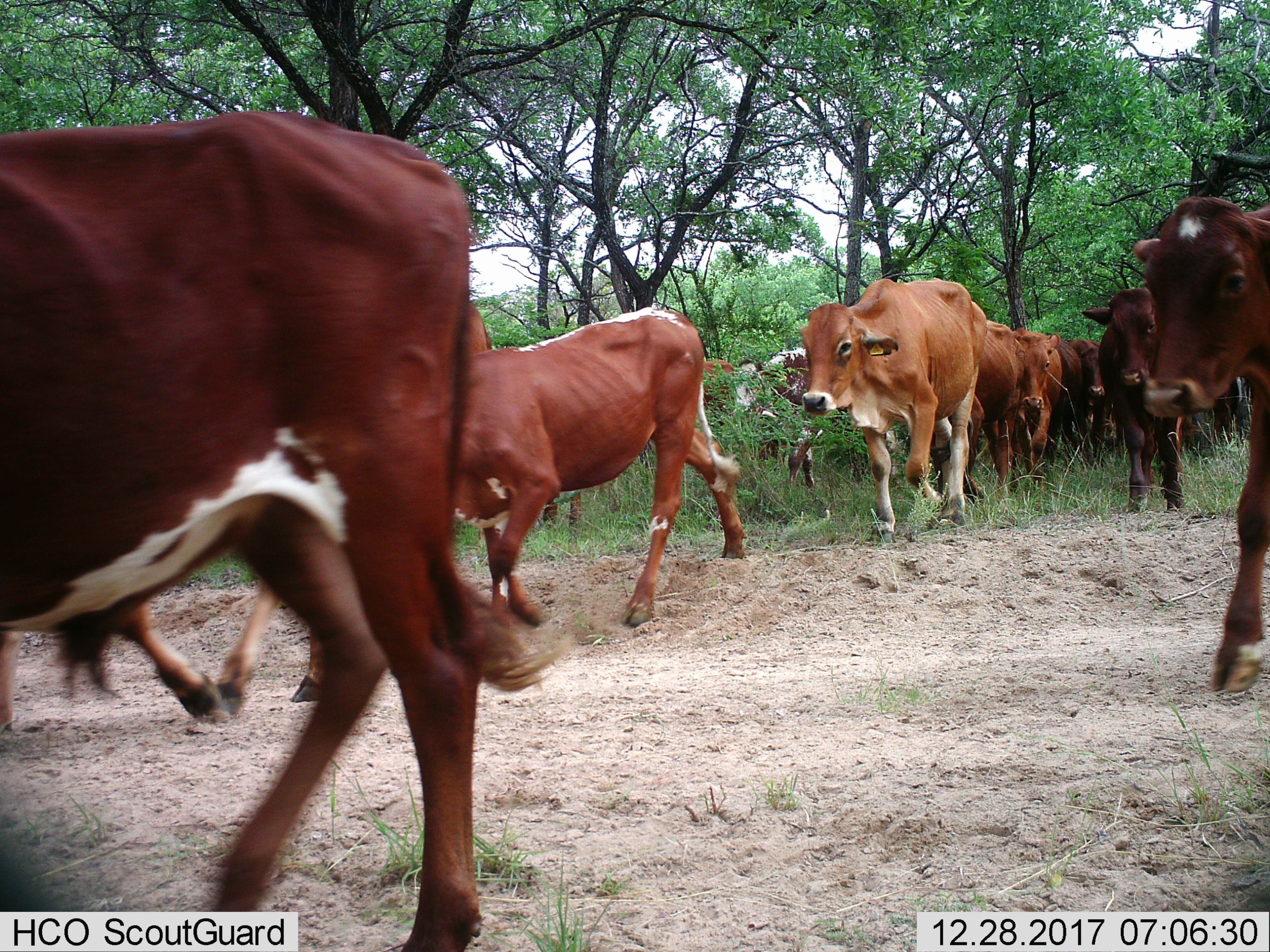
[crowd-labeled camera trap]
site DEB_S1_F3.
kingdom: Animalia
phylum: Chordata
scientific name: Vertebrata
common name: domestic animal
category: domesticanimal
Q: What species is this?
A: Domesticanimal (domestic animal) (Vertebrata).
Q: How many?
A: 11-50.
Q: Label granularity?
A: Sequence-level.